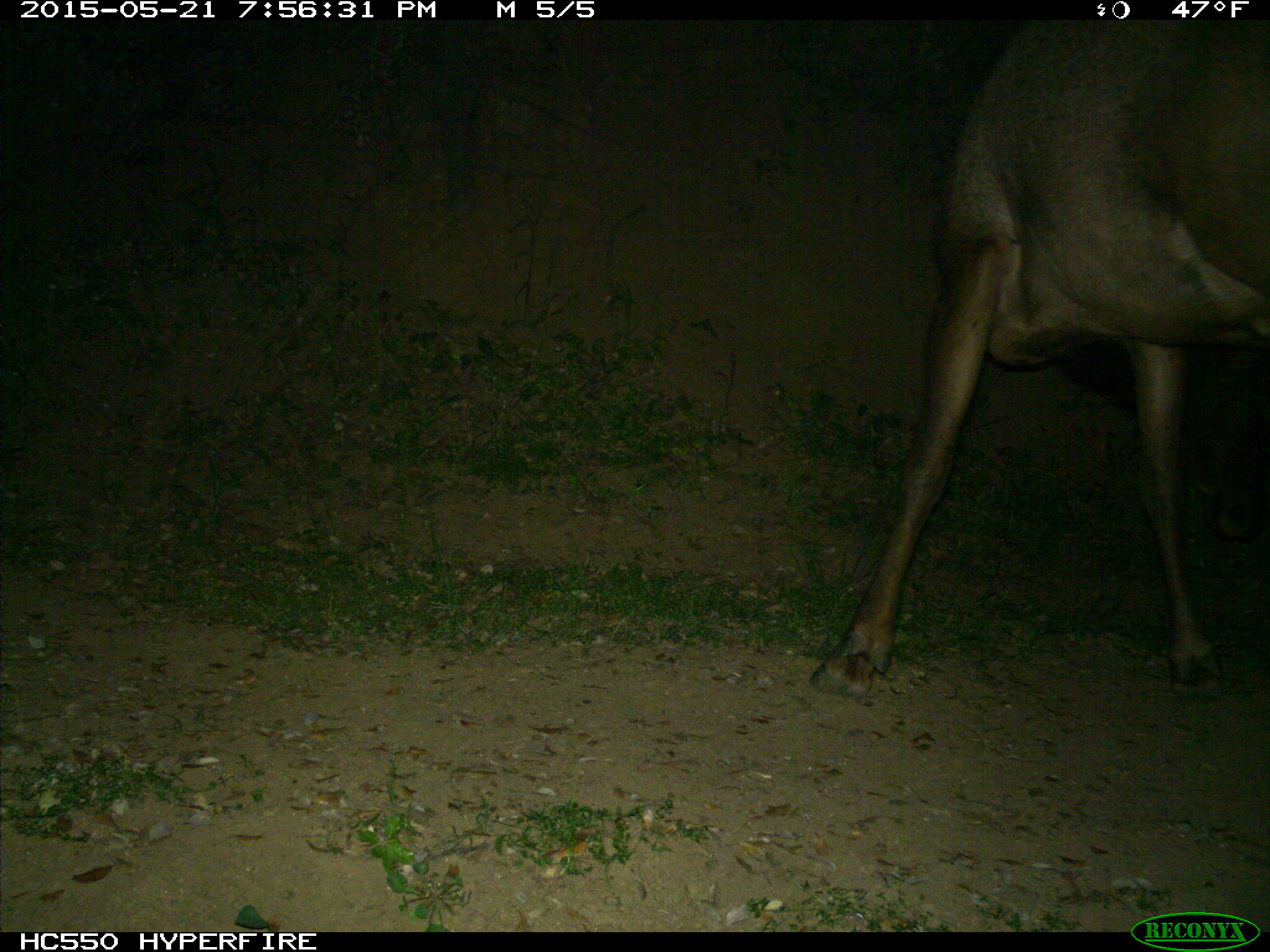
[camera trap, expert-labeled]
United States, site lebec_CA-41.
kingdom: Animalia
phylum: Chordata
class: Mammalia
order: Artiodactyla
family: Cervidae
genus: Cervus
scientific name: Cervus canadensis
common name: elk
Cervus canadensis (elk).